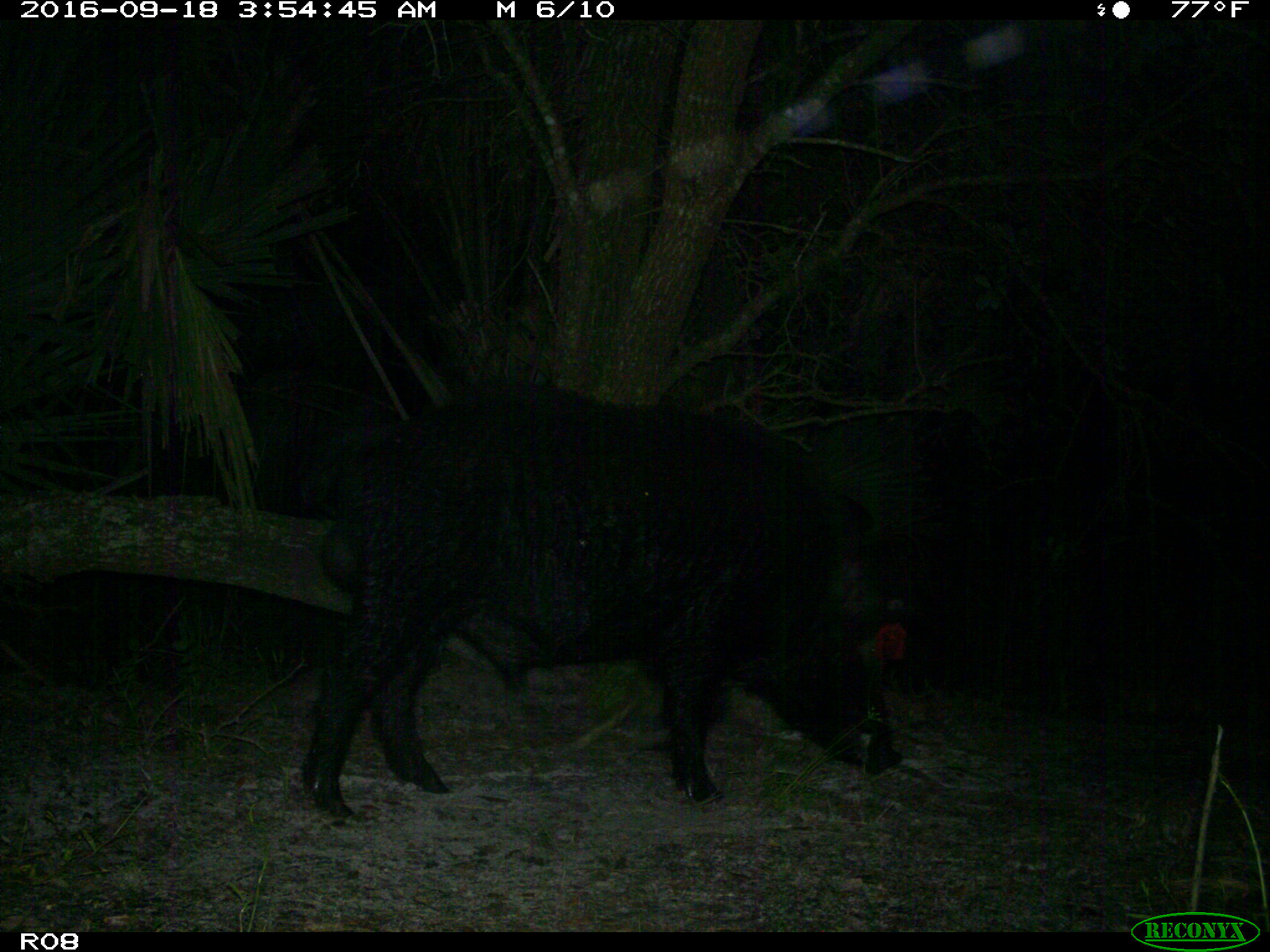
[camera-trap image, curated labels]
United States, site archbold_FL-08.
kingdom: Animalia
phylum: Chordata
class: Mammalia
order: Artiodactyla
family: Suidae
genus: Sus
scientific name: Sus scrofa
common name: wild boar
Sus scrofa (wild boar).